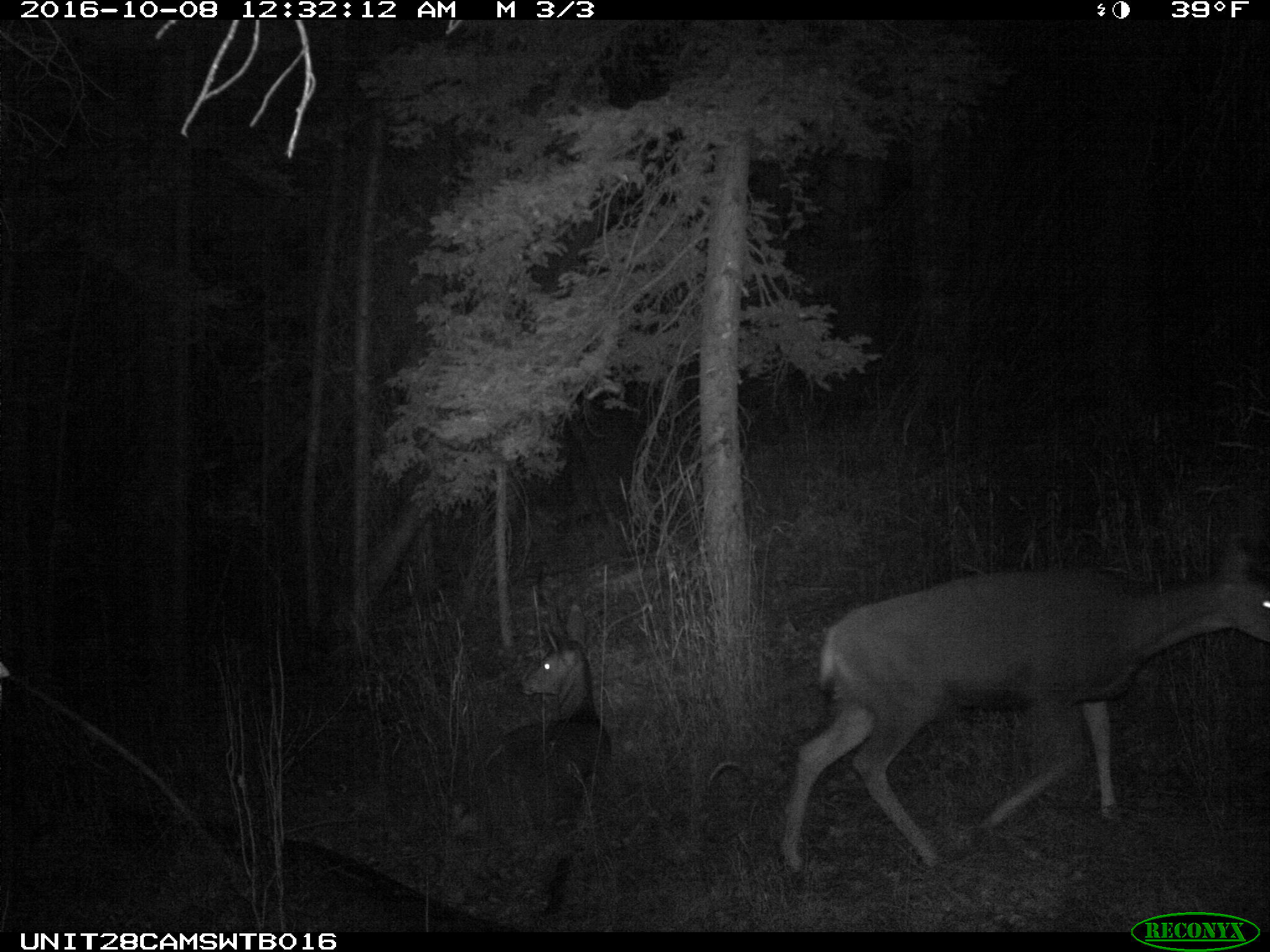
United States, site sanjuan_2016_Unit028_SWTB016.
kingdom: Animalia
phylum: Chordata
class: Mammalia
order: Artiodactyla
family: Cervidae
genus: Odocoileus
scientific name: Odocoileus hemionus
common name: mule deer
Odocoileus hemionus (mule deer).